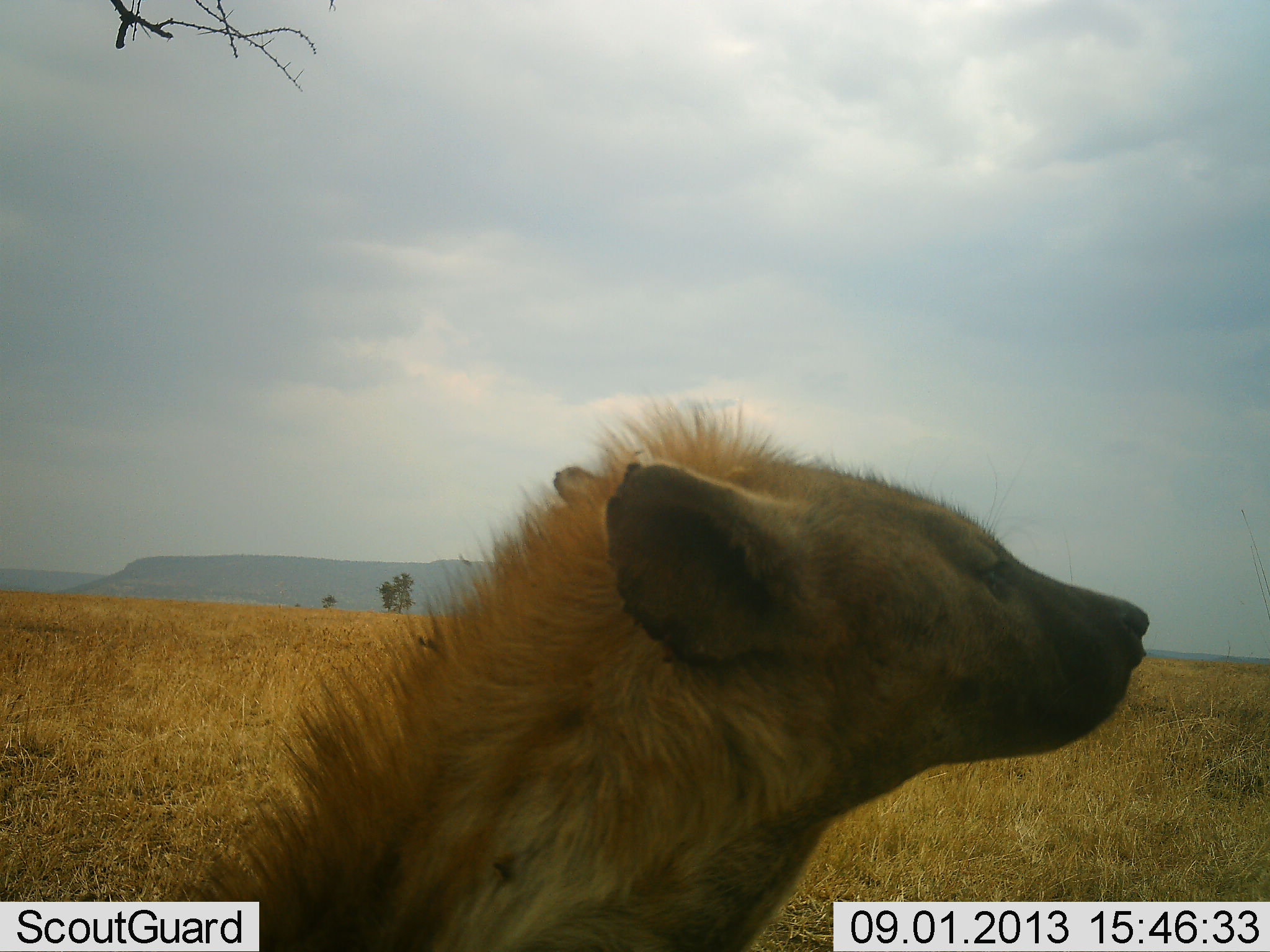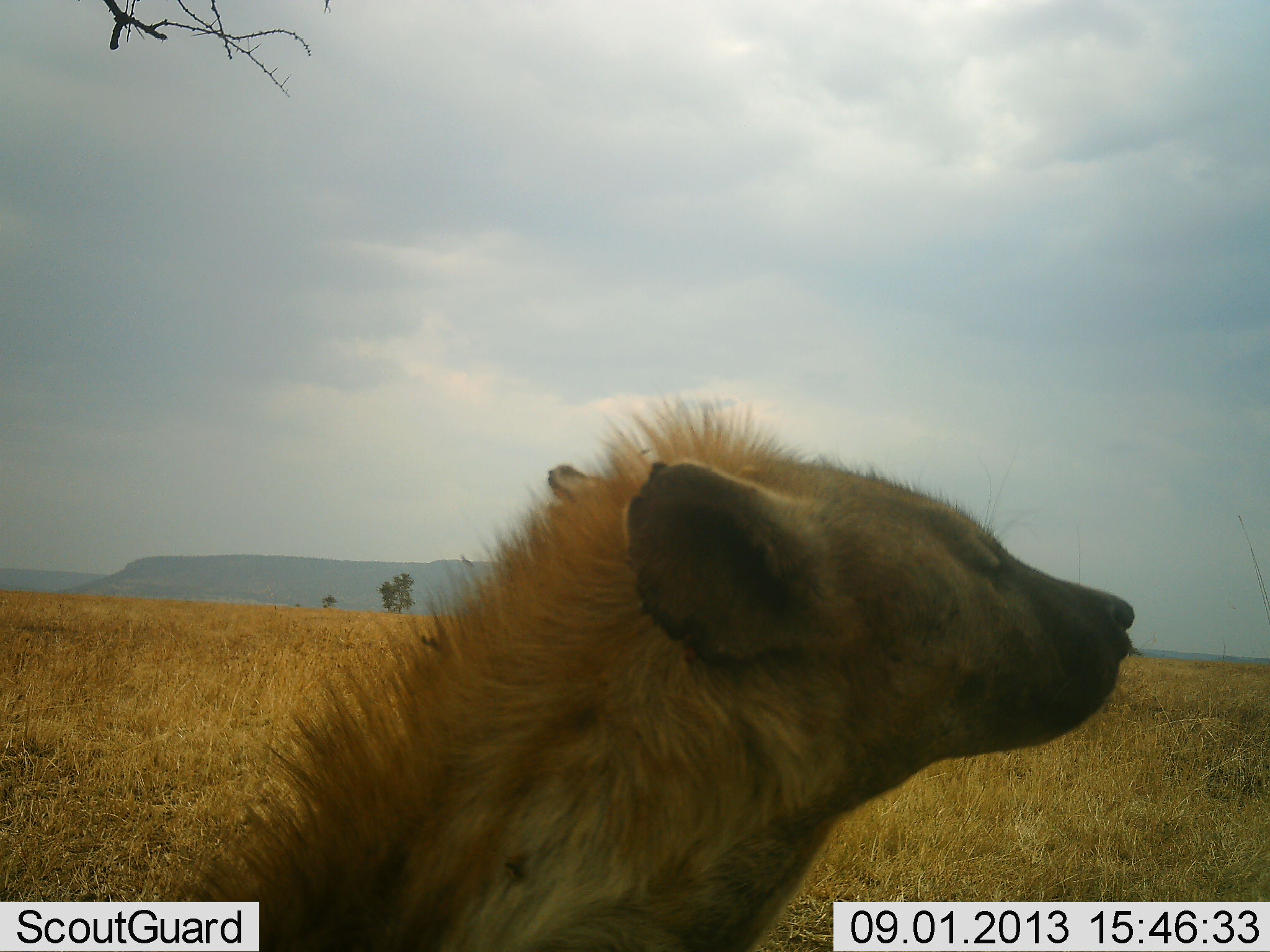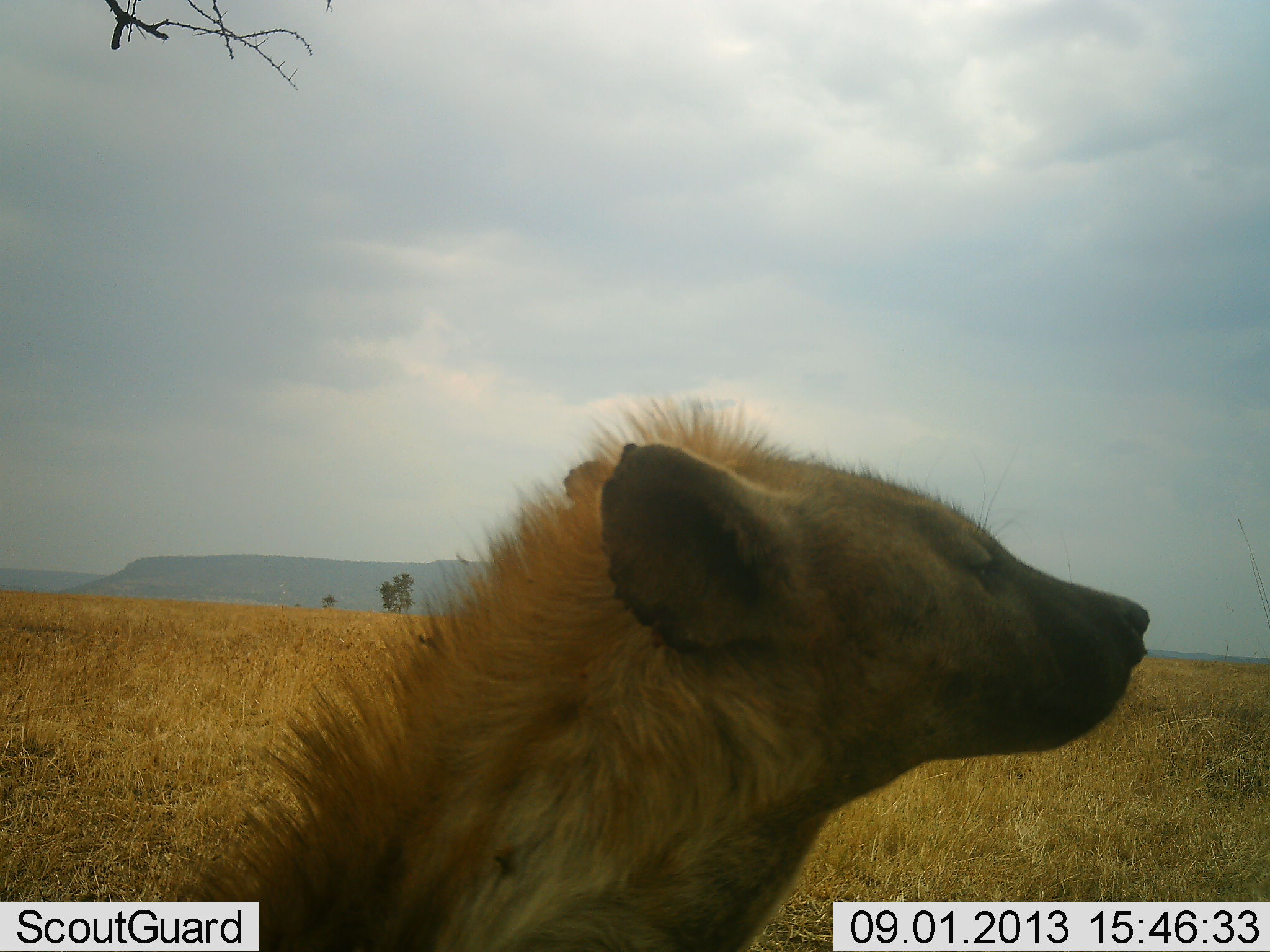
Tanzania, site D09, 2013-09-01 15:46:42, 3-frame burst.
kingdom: Animalia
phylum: Chordata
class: Mammalia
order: Carnivora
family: Hyaenidae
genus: Crocuta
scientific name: Crocuta crocuta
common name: spotted hyena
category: hyenaspotted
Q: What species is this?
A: Hyenaspotted (spotted hyena) (Crocuta crocuta).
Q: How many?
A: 1.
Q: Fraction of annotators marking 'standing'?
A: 51%.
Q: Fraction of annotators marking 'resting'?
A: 46%.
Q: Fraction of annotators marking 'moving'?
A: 3%.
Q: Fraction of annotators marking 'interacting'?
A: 3%.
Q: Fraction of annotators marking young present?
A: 0%.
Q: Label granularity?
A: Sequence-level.